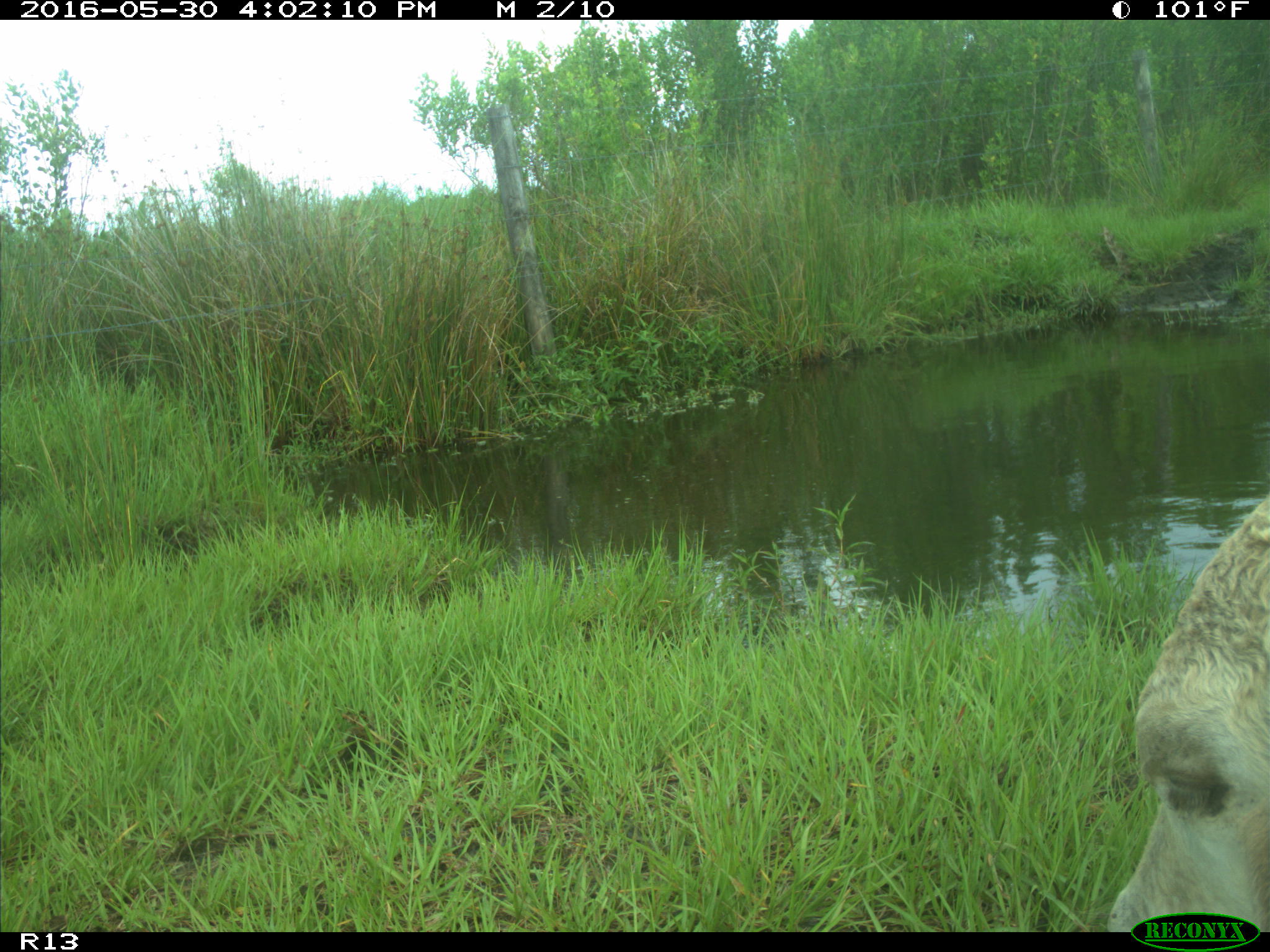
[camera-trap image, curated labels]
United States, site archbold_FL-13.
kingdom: Animalia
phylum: Chordata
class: Mammalia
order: Artiodactyla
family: Bovidae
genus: Bos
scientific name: Bos taurus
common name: domestic cow